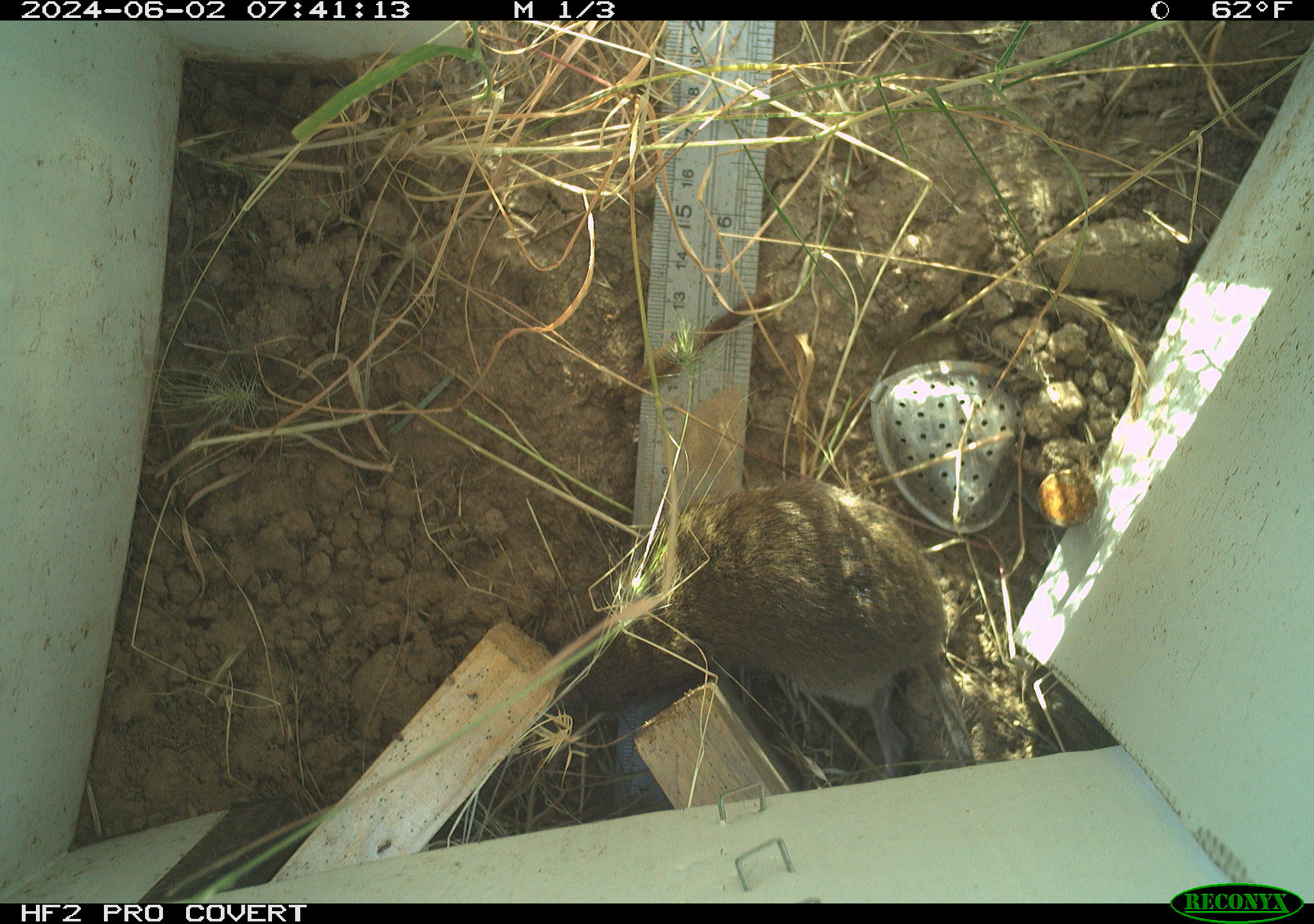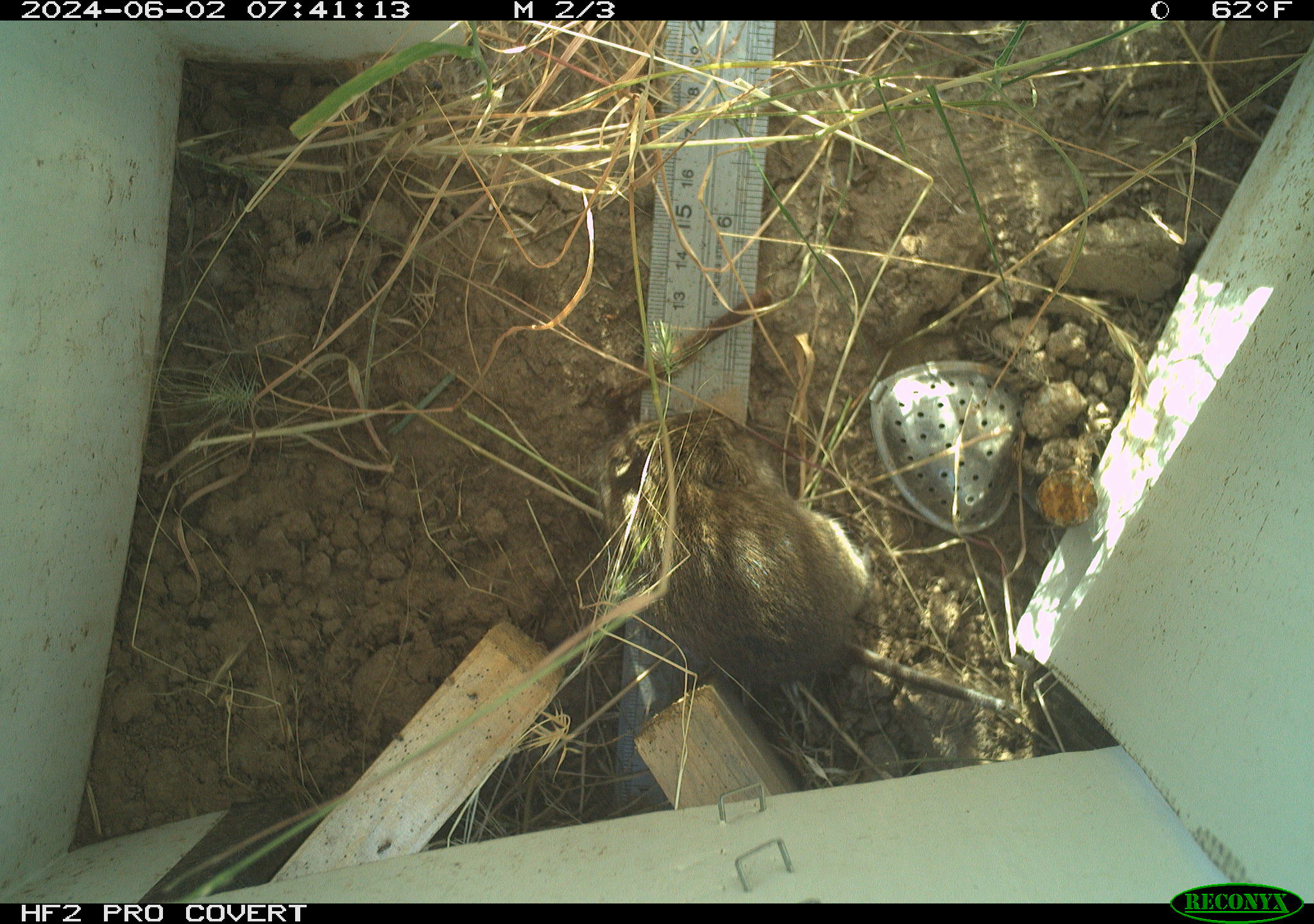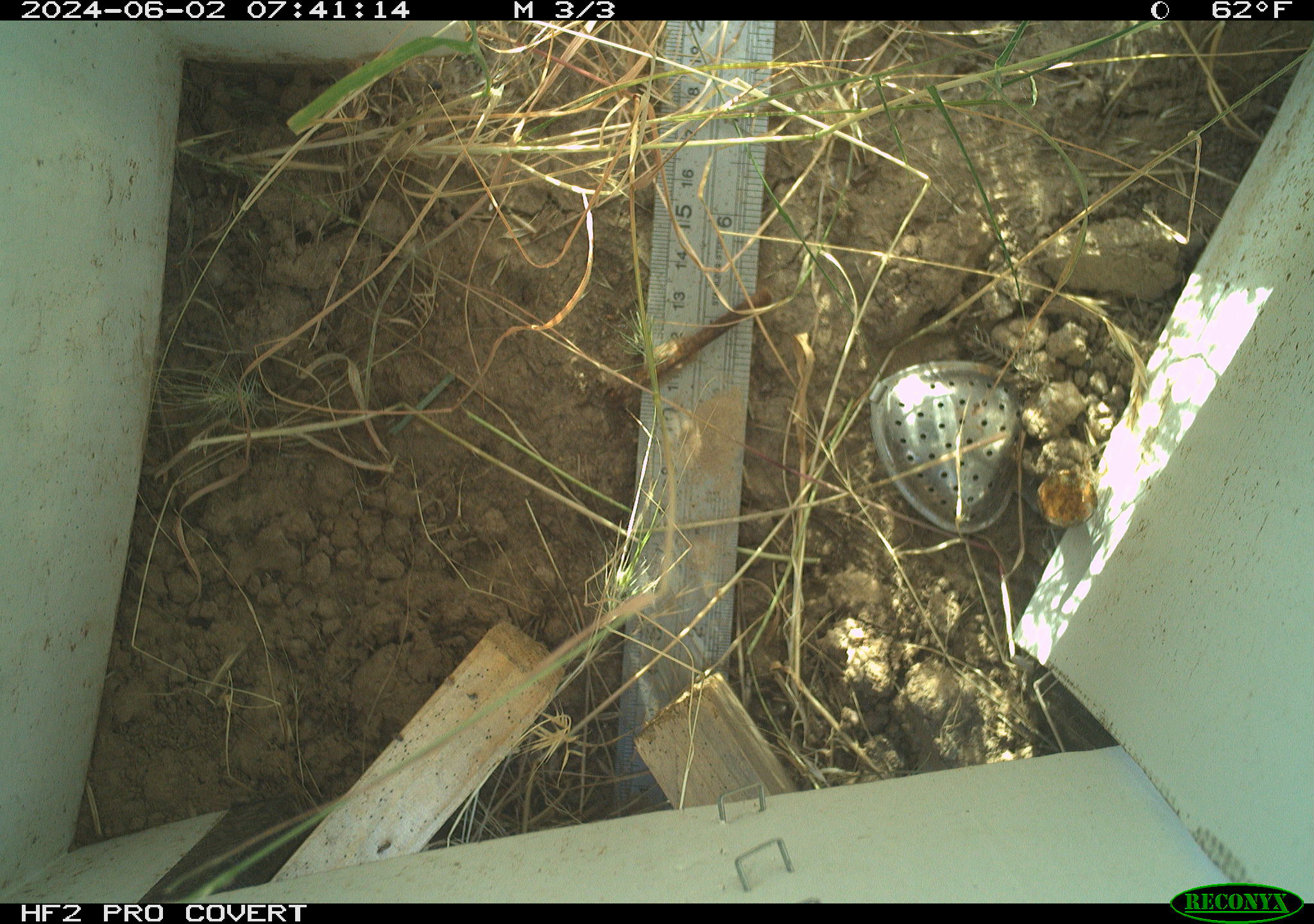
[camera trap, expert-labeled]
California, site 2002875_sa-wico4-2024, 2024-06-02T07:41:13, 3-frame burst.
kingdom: Animalia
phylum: Chordata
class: Mammalia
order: Rodentia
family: Cricetidae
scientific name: Arvicolinae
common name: voles, lemmings, and muskrats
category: arvicolinae subfamily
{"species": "arvicolinae subfamily (voles, lemmings, and muskrats) (Arvicolinae)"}